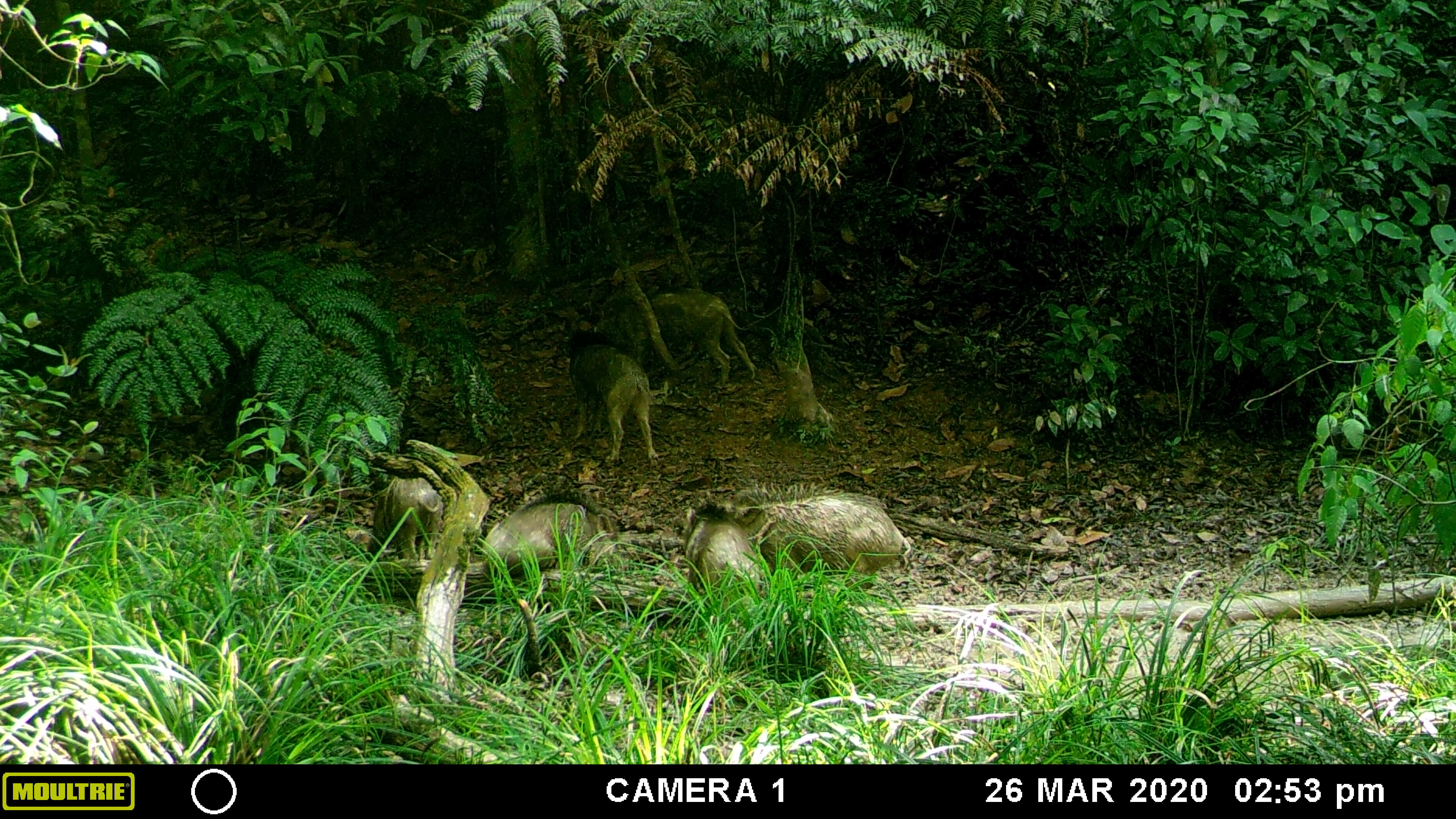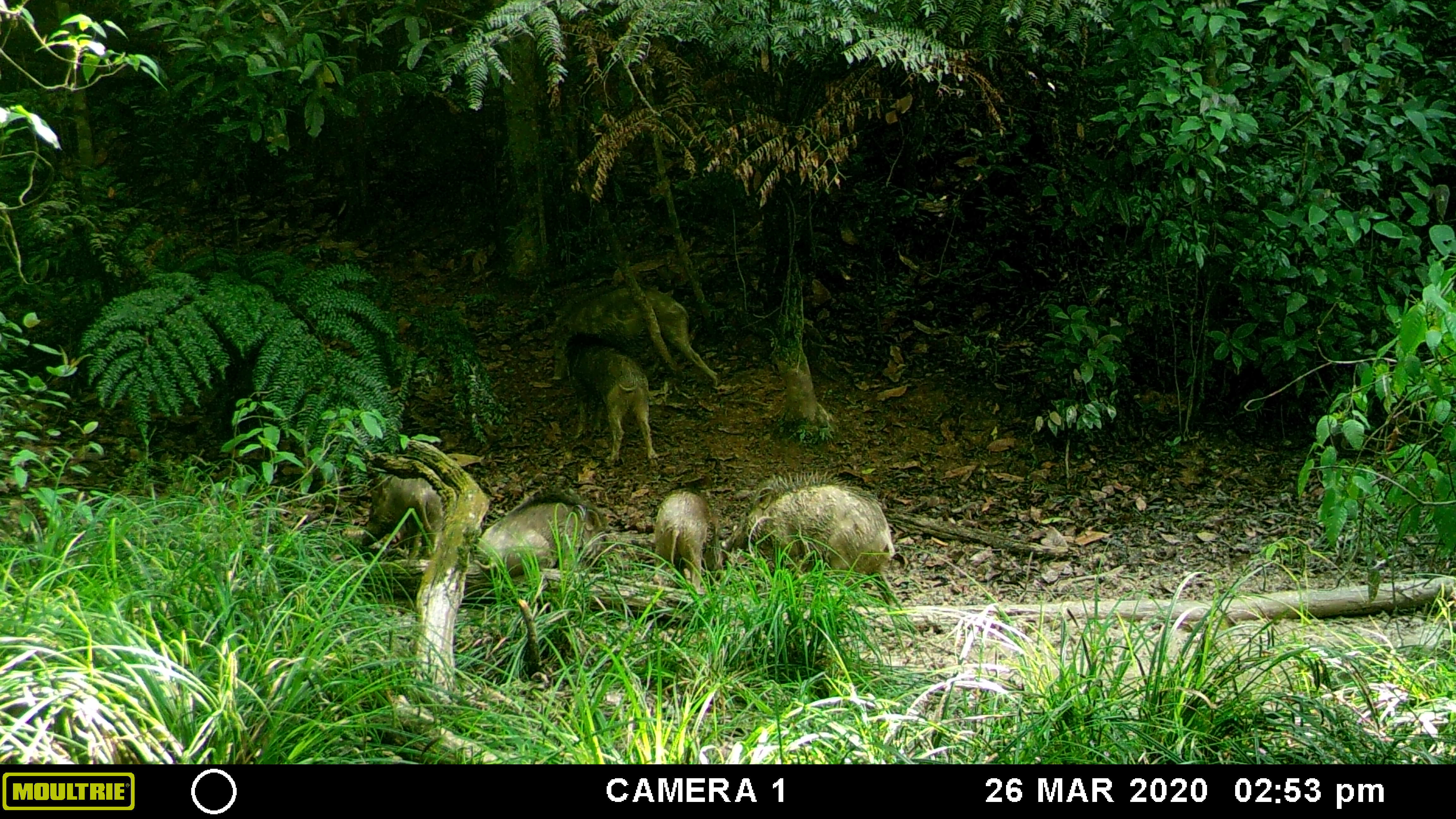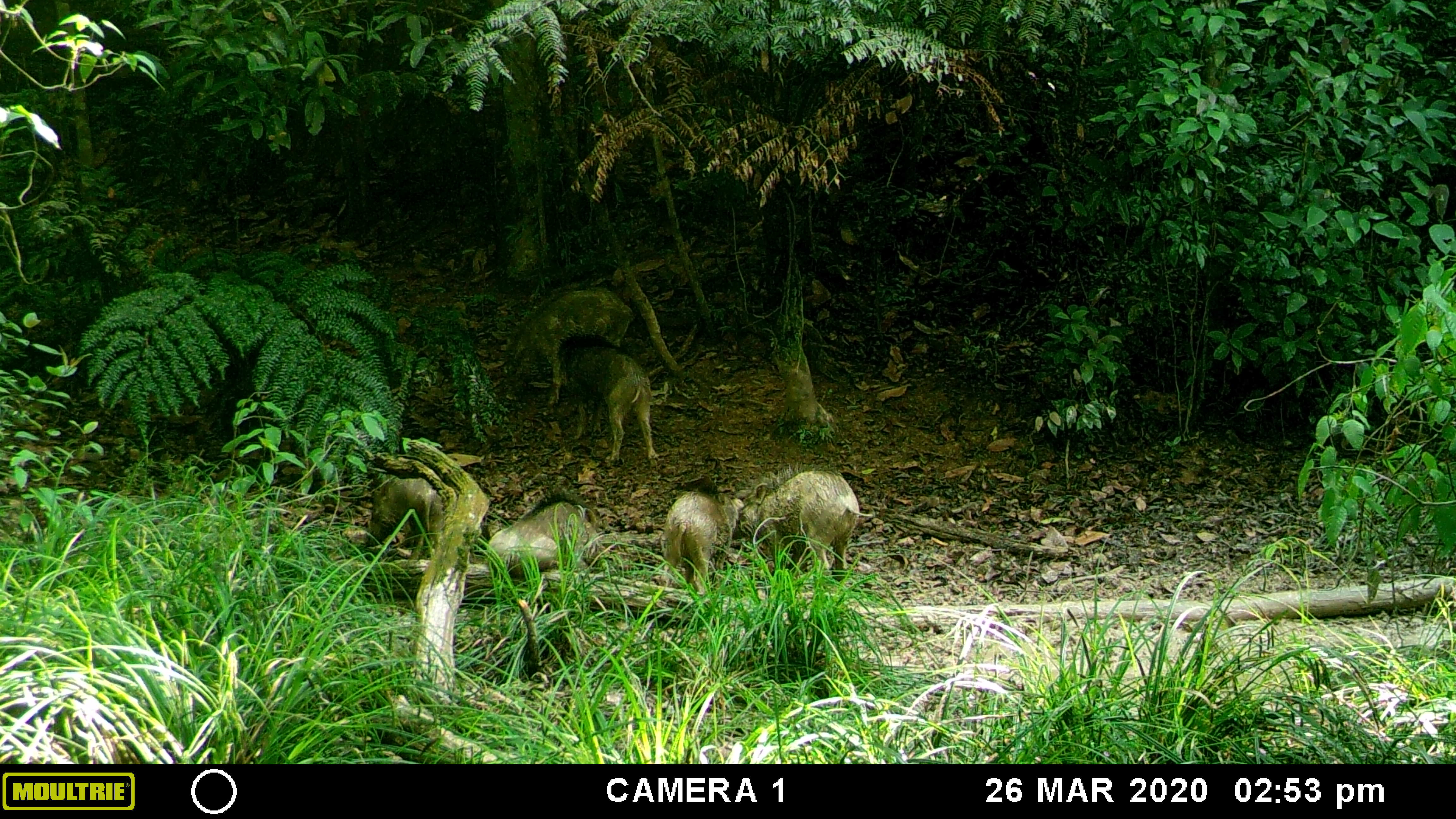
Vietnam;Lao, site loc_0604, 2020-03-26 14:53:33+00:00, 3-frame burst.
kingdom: Animalia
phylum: Chordata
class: Mammalia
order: Artiodactyla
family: Suidae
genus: Sus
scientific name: Sus scrofa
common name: eurasian wild pig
Eurasian wild pig (Sus scrofa). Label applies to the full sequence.